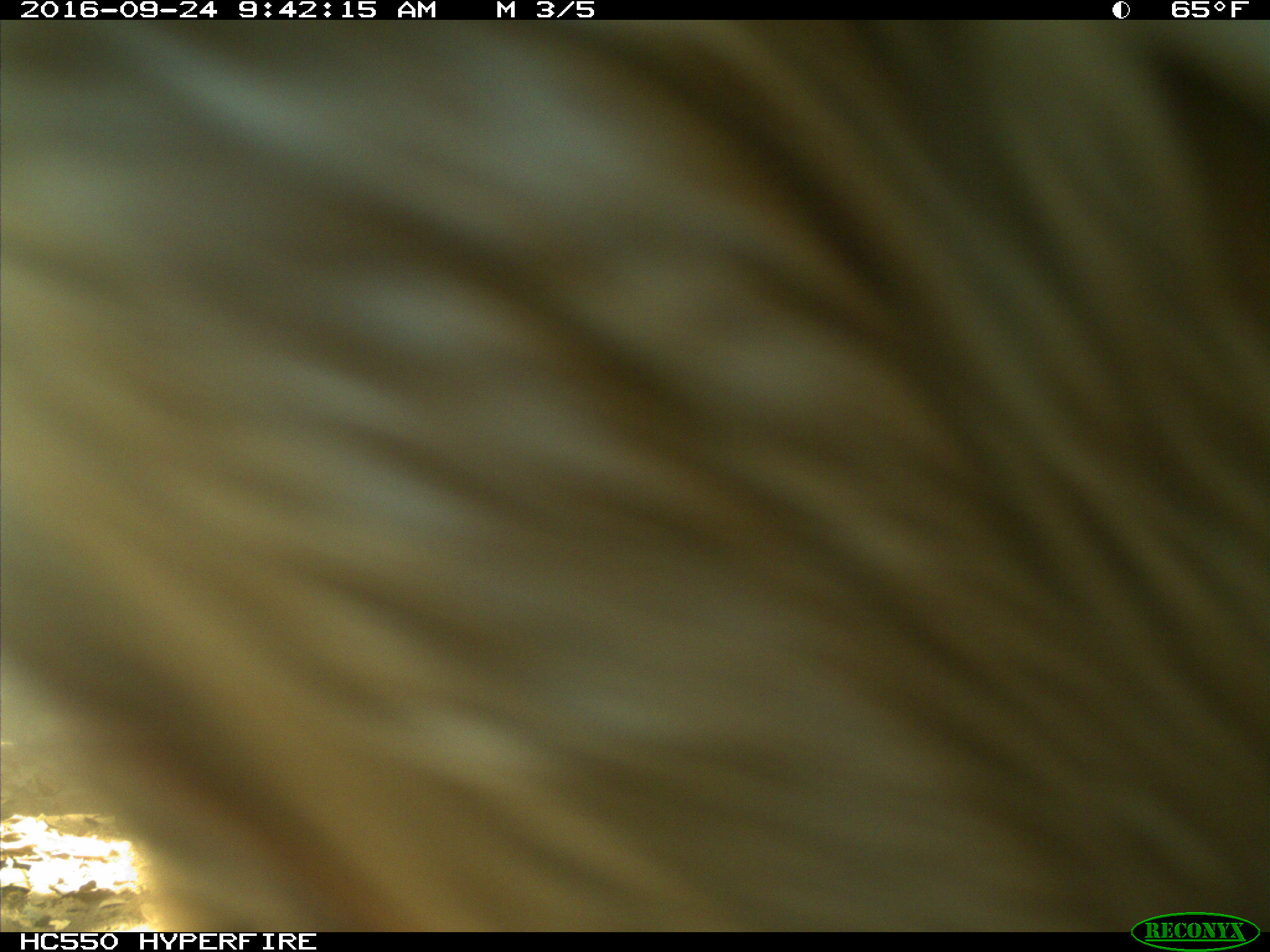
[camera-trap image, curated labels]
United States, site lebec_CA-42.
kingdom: Animalia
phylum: Chordata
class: Mammalia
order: Artiodactyla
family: Bovidae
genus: Bos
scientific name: Bos taurus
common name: domestic cow